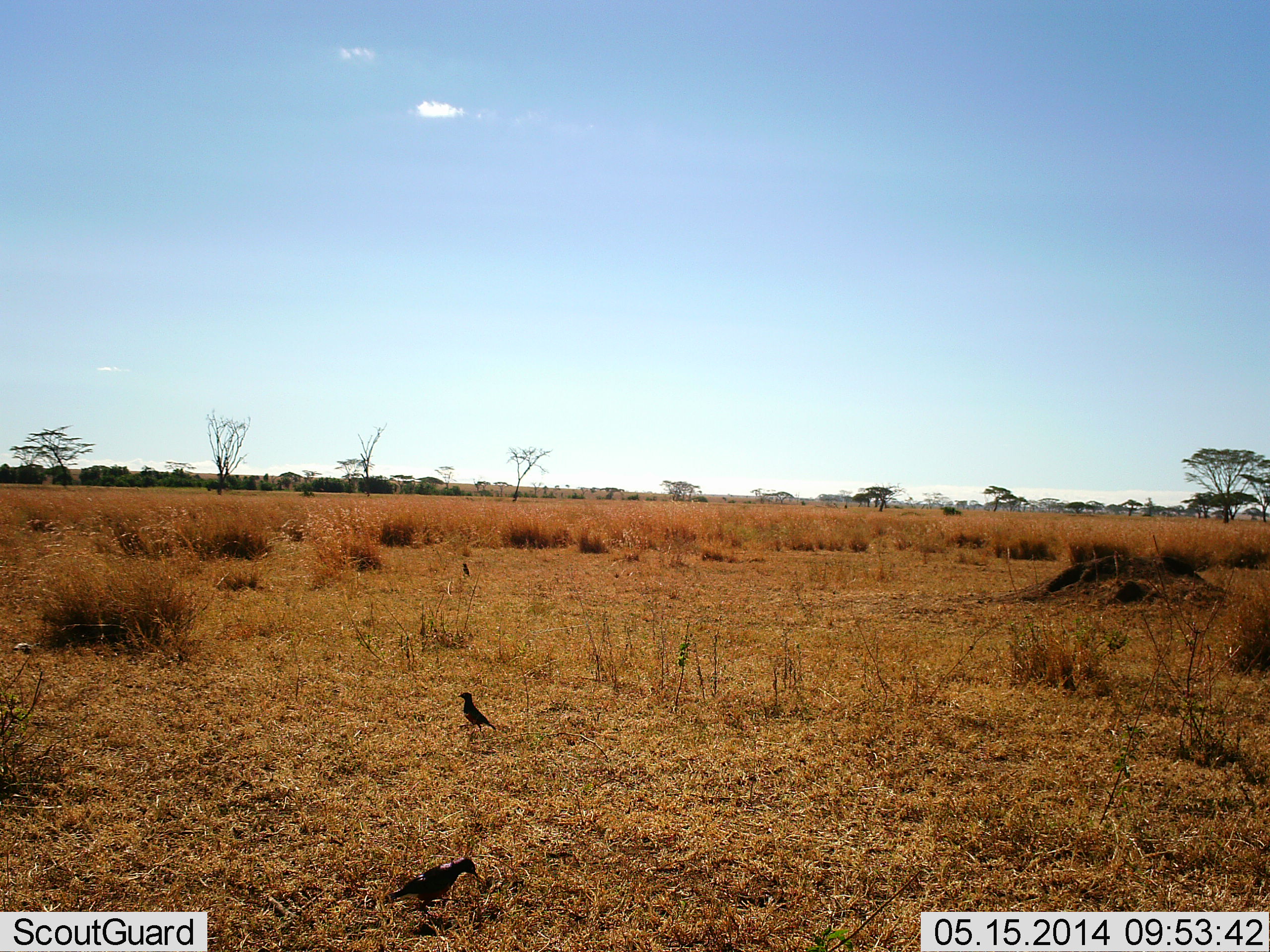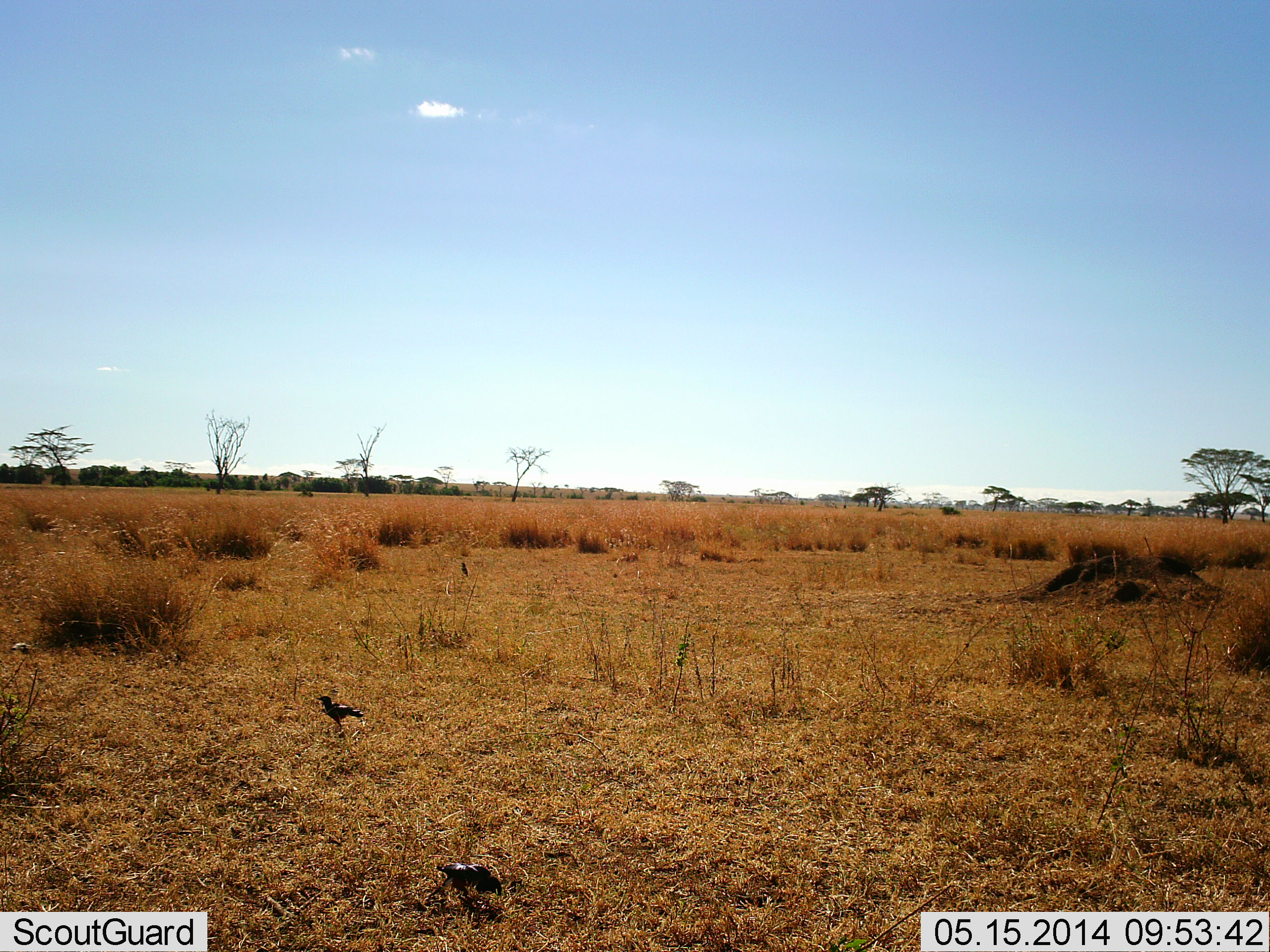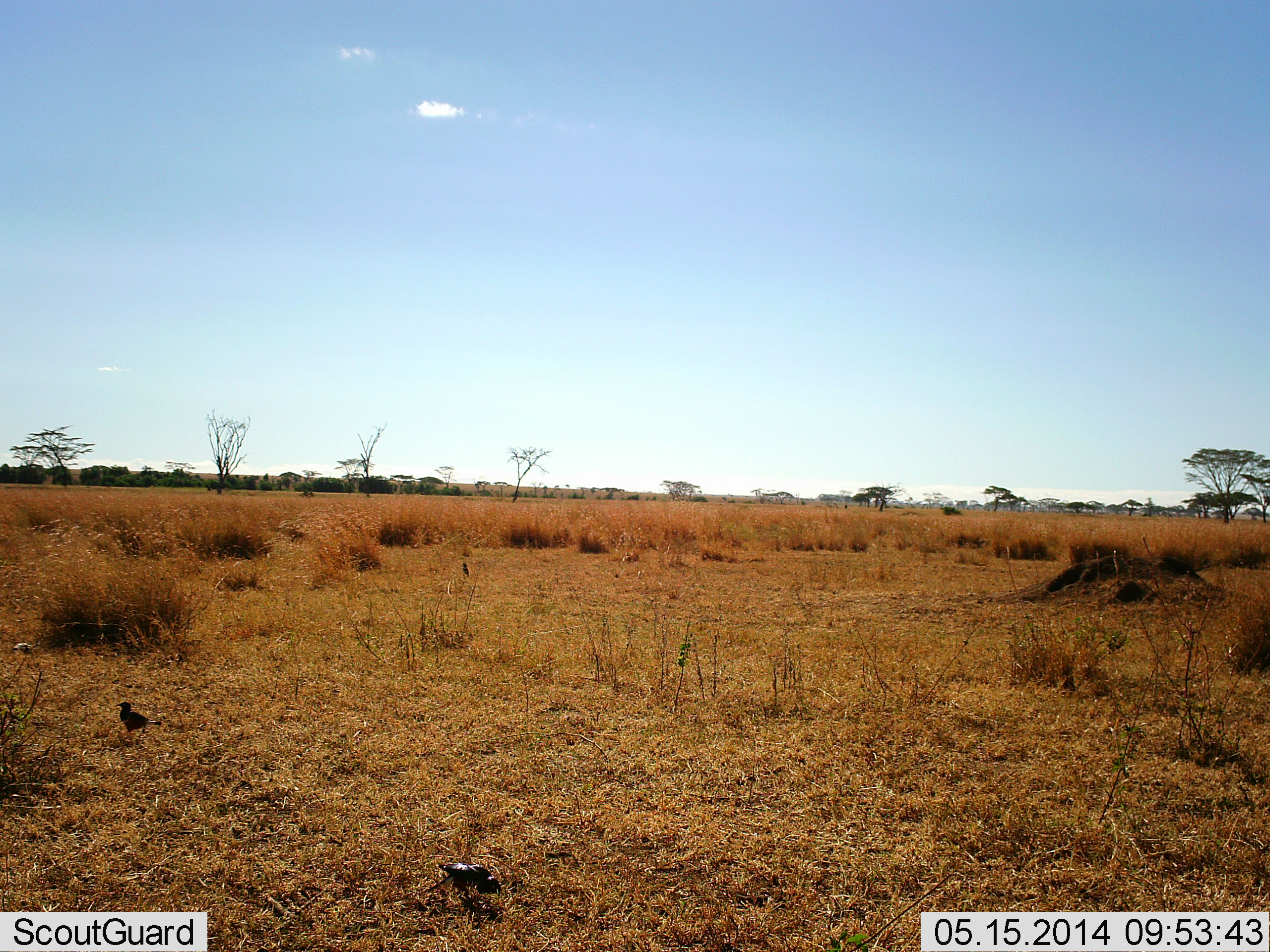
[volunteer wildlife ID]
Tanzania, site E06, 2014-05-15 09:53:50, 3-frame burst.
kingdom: Animalia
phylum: Chordata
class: Aves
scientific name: Aves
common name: bird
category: otherbird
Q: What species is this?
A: Otherbird (bird) (Aves).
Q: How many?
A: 2.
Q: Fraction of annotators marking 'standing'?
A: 22%.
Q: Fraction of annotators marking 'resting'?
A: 0%.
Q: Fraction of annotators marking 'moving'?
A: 78%.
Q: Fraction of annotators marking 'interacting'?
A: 0%.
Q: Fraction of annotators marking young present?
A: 0%.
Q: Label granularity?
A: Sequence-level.